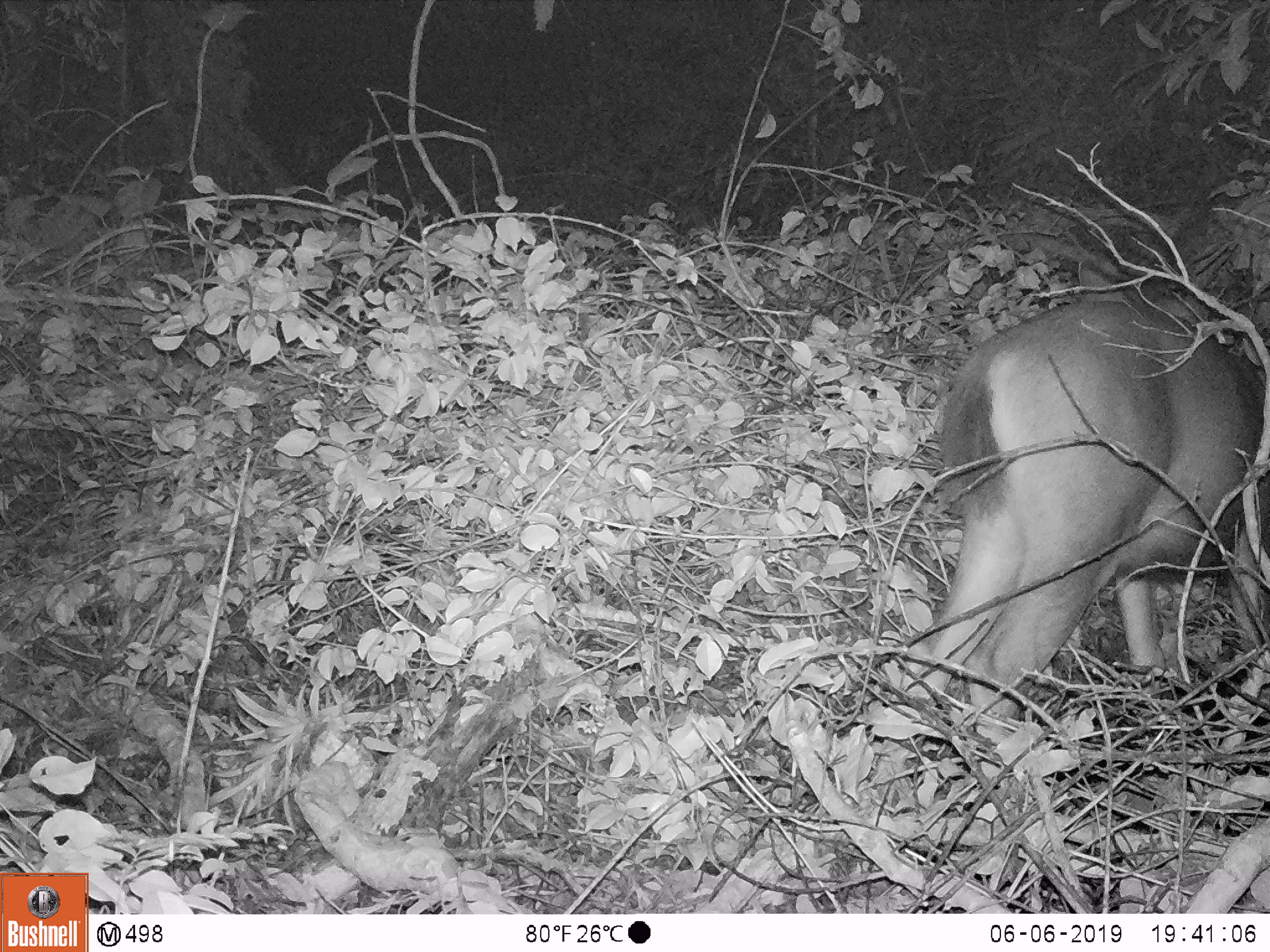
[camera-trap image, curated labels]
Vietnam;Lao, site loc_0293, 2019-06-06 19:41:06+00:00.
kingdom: Animalia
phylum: Chordata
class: Mammalia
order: Artiodactyla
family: Cervidae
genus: Rusa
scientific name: Rusa unicolor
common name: sambar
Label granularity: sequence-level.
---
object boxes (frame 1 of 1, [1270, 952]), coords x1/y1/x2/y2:
sambar: 896/276/1267/777